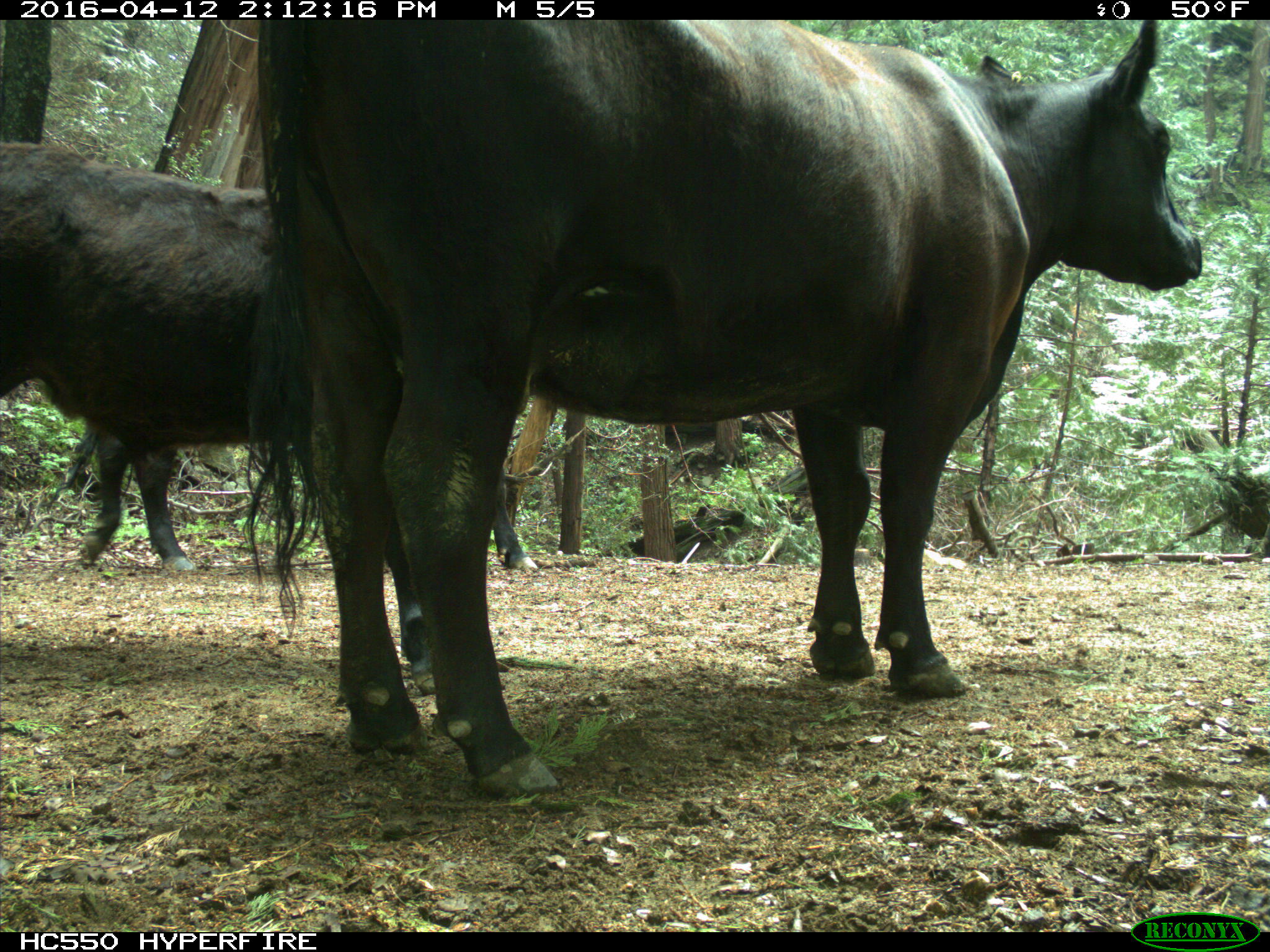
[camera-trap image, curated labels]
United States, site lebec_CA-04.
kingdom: Animalia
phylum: Chordata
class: Mammalia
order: Artiodactyla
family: Bovidae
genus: Bos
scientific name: Bos taurus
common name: domestic cow